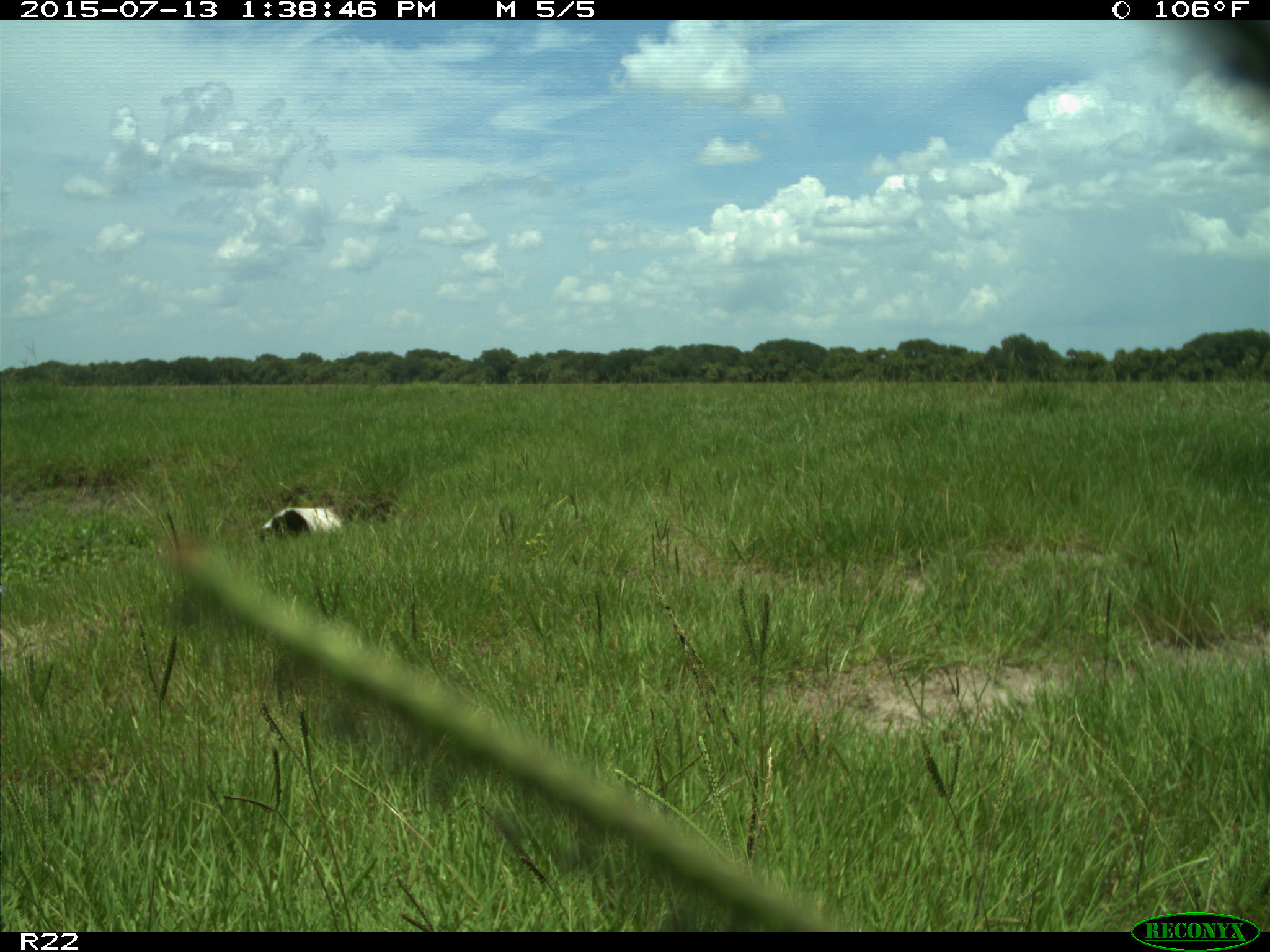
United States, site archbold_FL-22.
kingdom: Animalia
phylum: Chordata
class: Mammalia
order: Artiodactyla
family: Bovidae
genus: Bos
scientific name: Bos taurus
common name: domestic cow